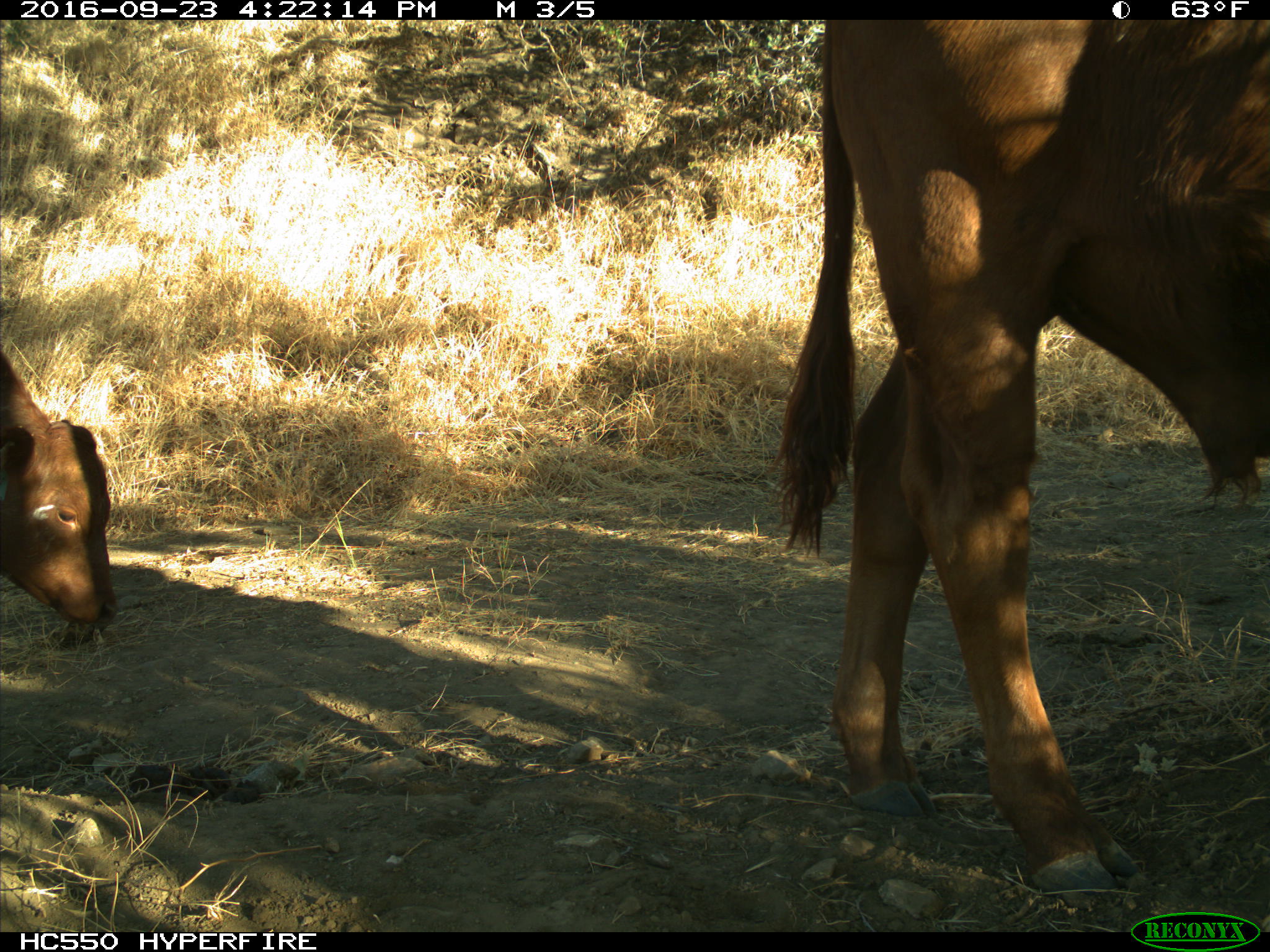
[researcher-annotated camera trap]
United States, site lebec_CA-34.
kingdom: Animalia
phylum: Chordata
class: Mammalia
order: Artiodactyla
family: Bovidae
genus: Bos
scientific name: Bos taurus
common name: domestic cow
Bos taurus (domestic cow).